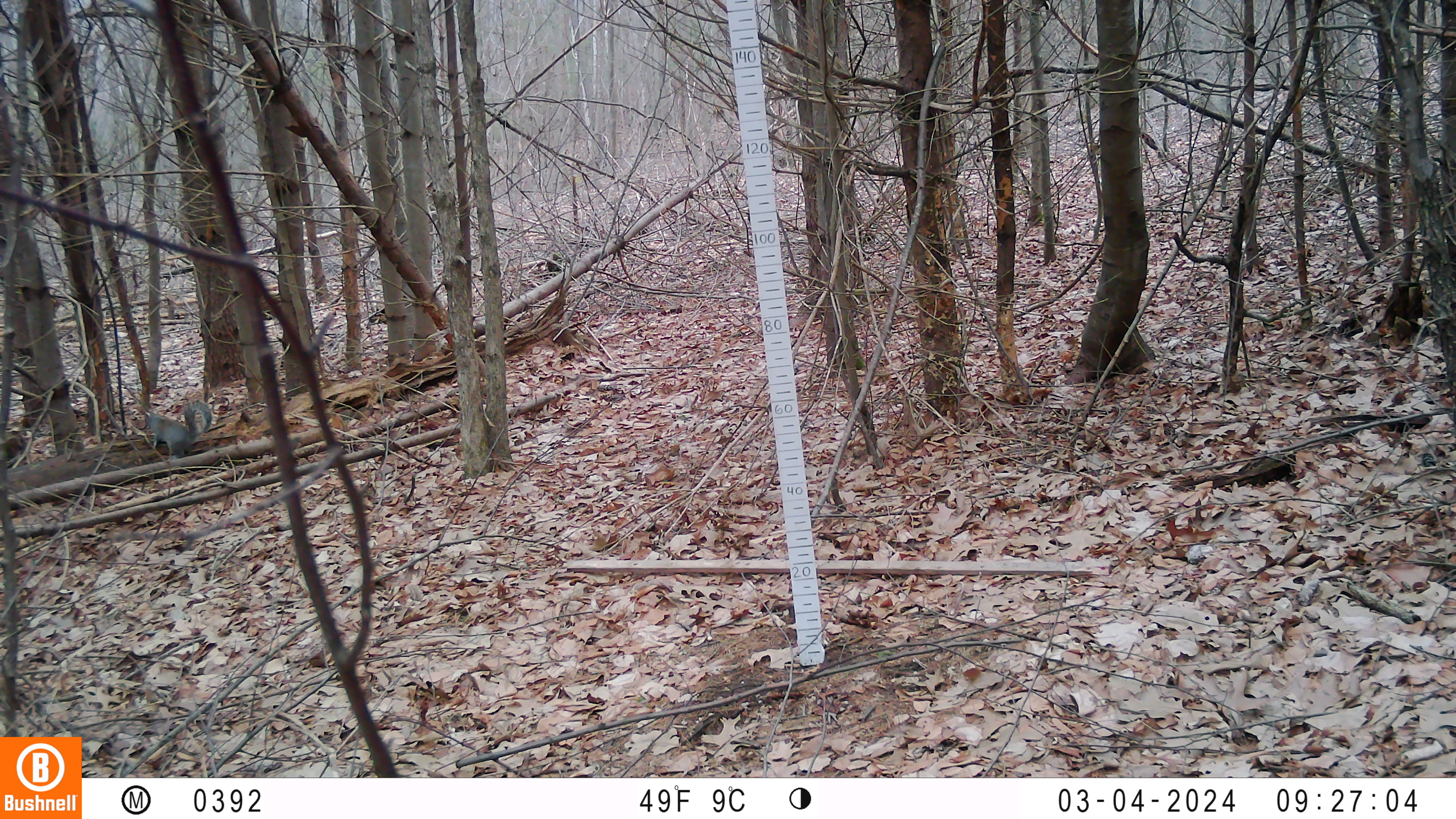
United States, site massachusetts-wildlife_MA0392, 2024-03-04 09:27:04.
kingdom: Animalia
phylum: Chordata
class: Mammalia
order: Rodentia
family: Sciuridae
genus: Sciurus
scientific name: Sciurus carolinensis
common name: gray squirrel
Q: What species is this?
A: Gray squirrel (Sciurus carolinensis).